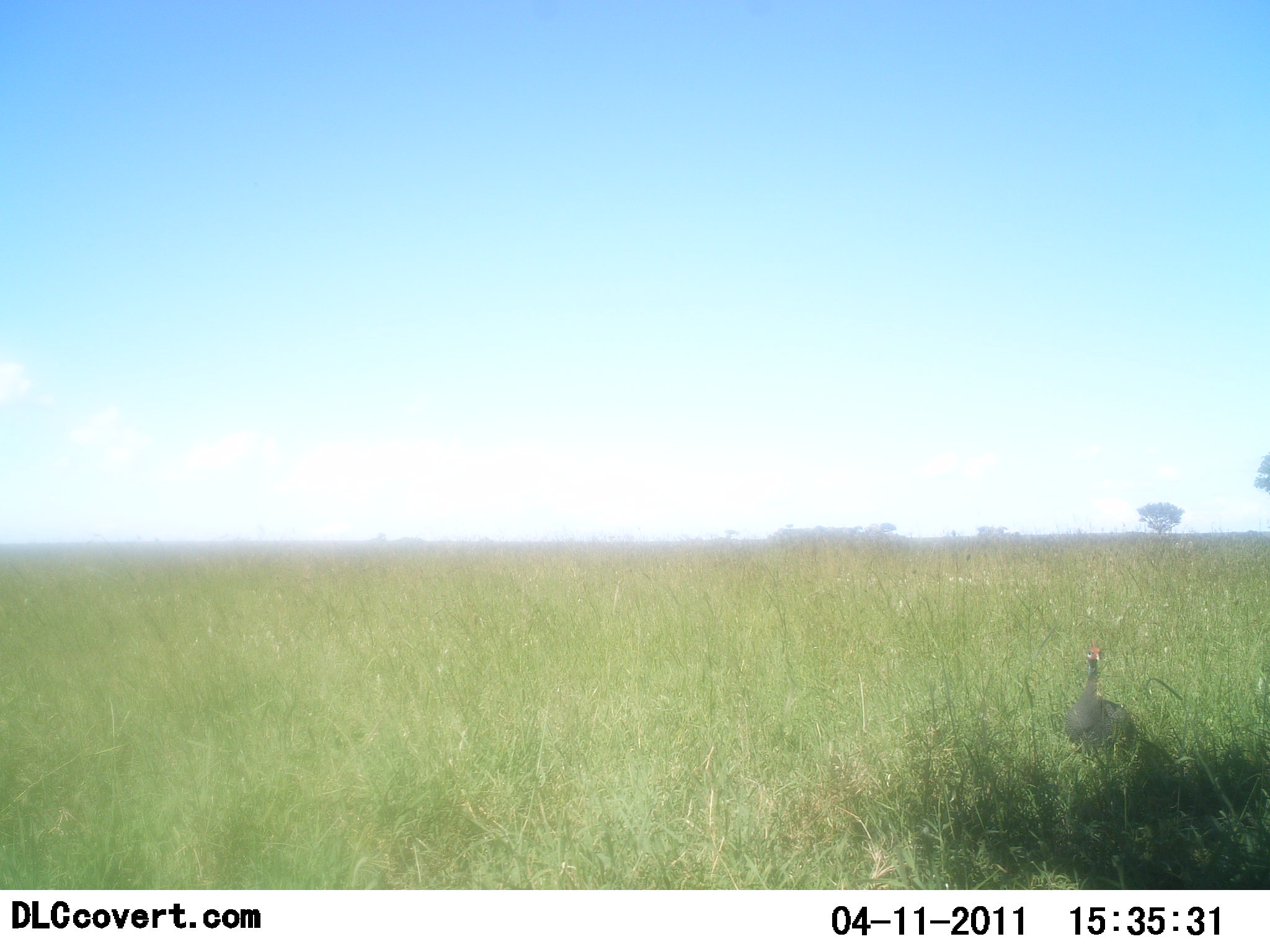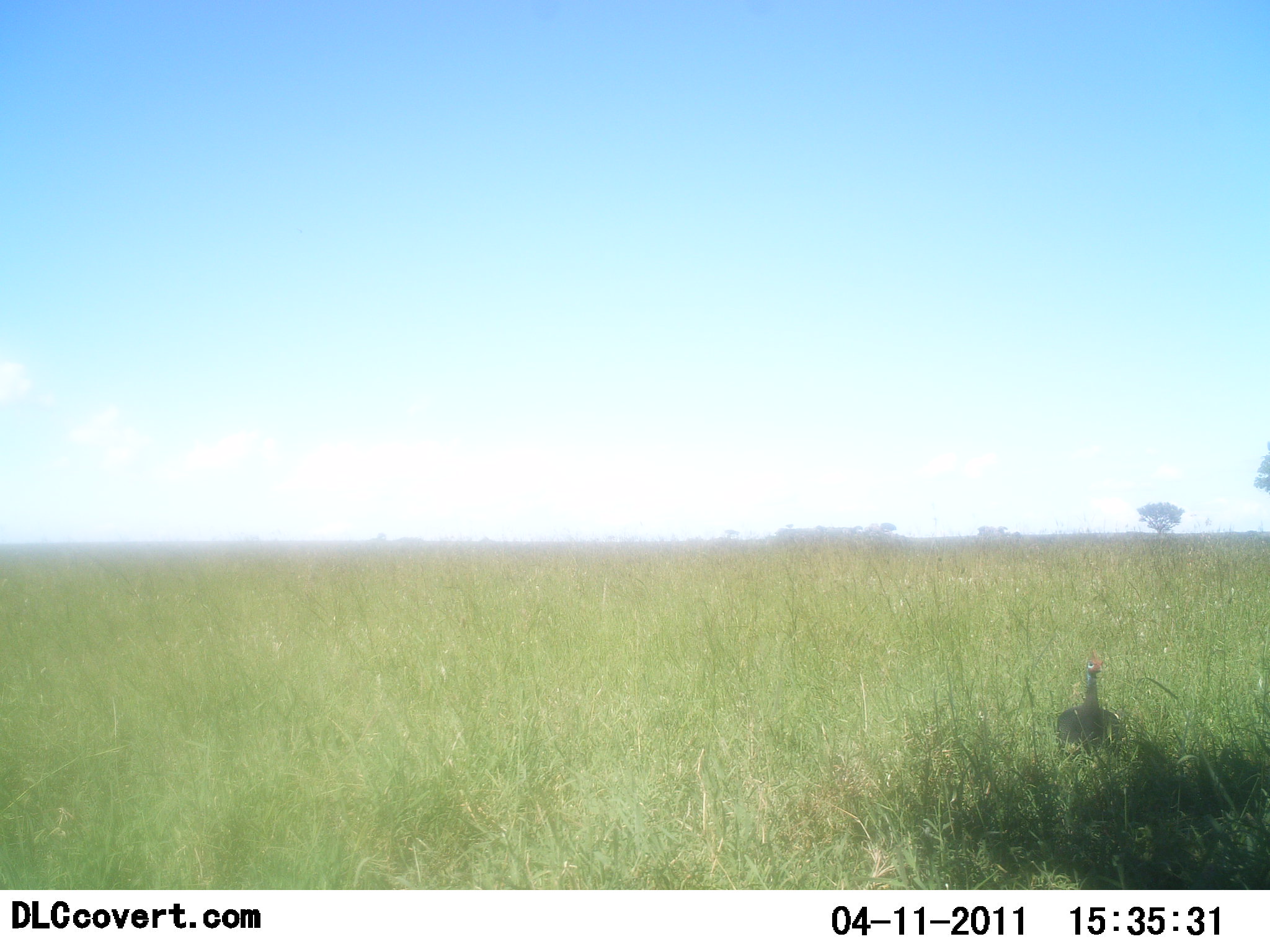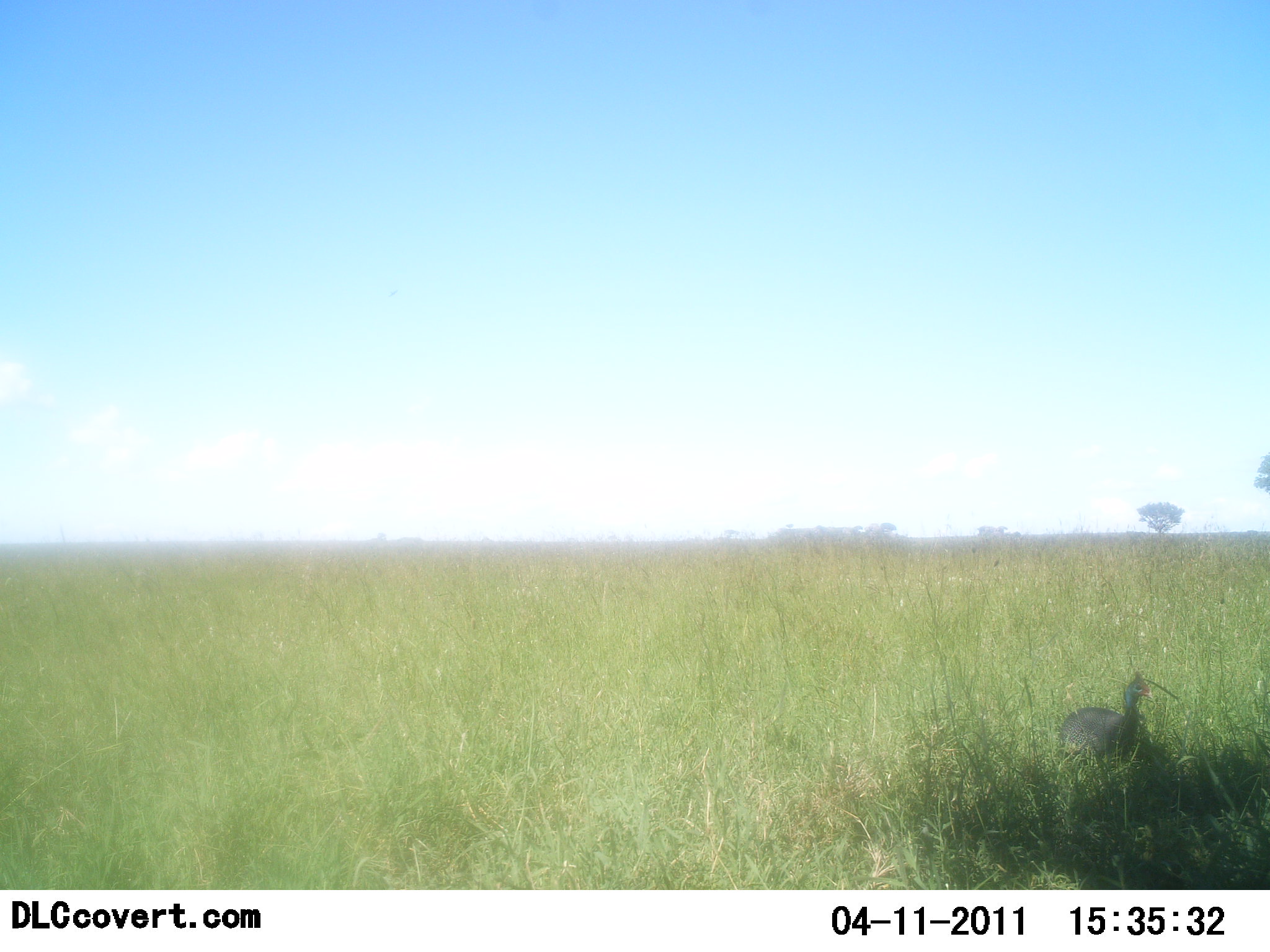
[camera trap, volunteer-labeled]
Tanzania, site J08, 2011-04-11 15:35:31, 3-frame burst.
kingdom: Animalia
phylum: Chordata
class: Aves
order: Galliformes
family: Numididae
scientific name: Numididae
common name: guinea fowl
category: guineafowl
Guineafowl (guinea fowl) (Numididae), count 1. Behavior (volunteer vote fractions): standing 25%, resting 0%, moving 75%, interacting 0%. Young present (vote fraction): 0%. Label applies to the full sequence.